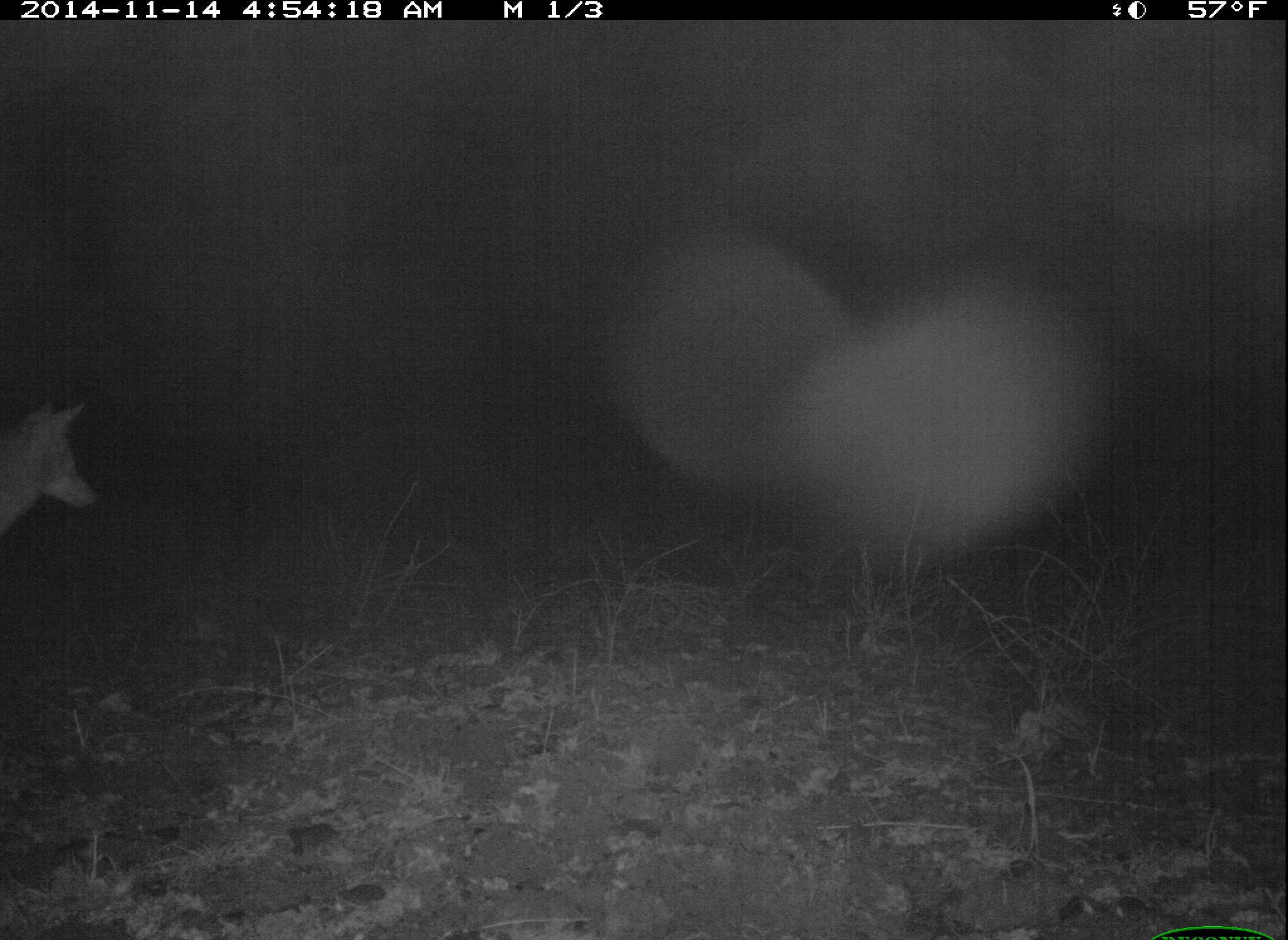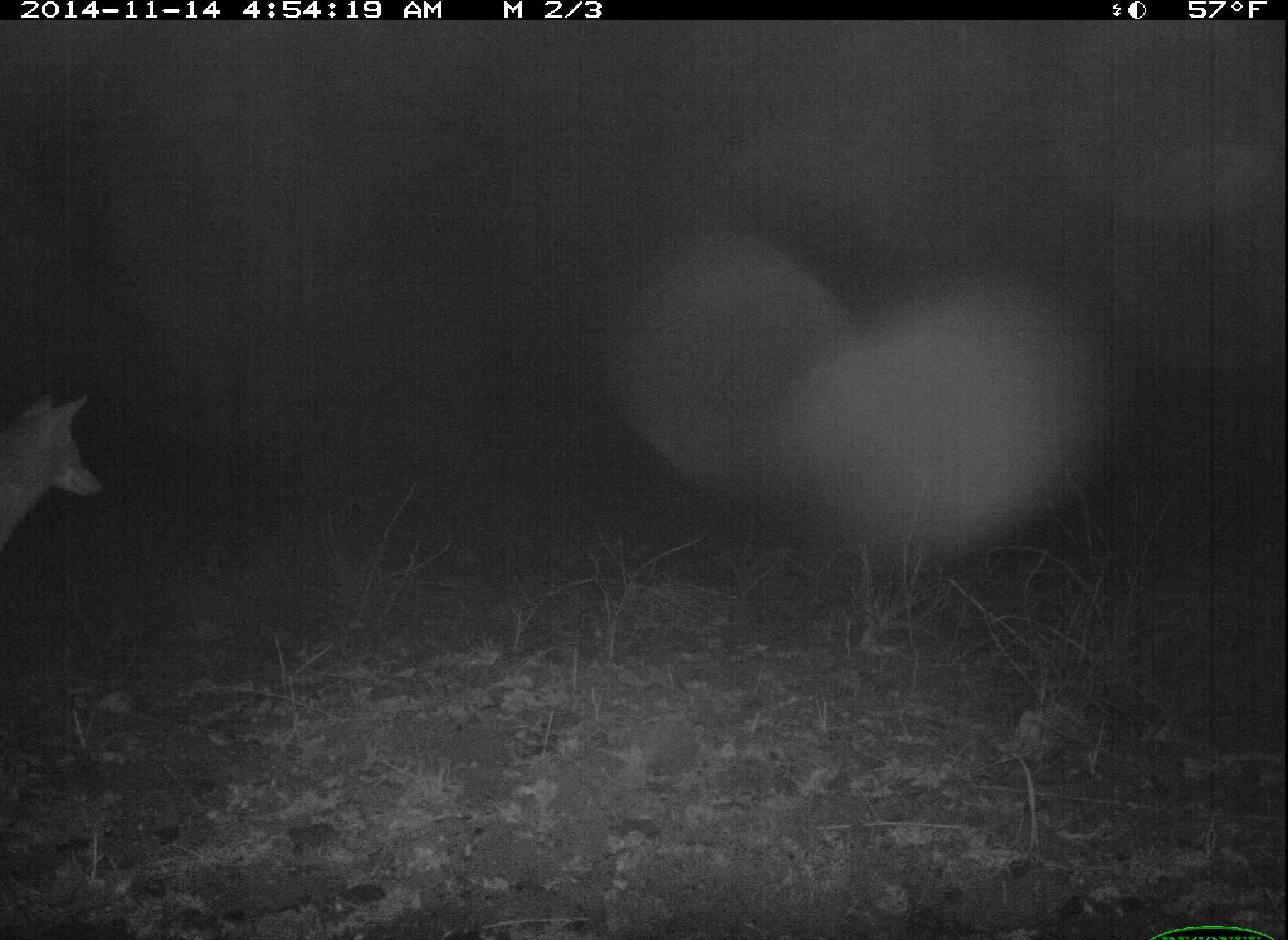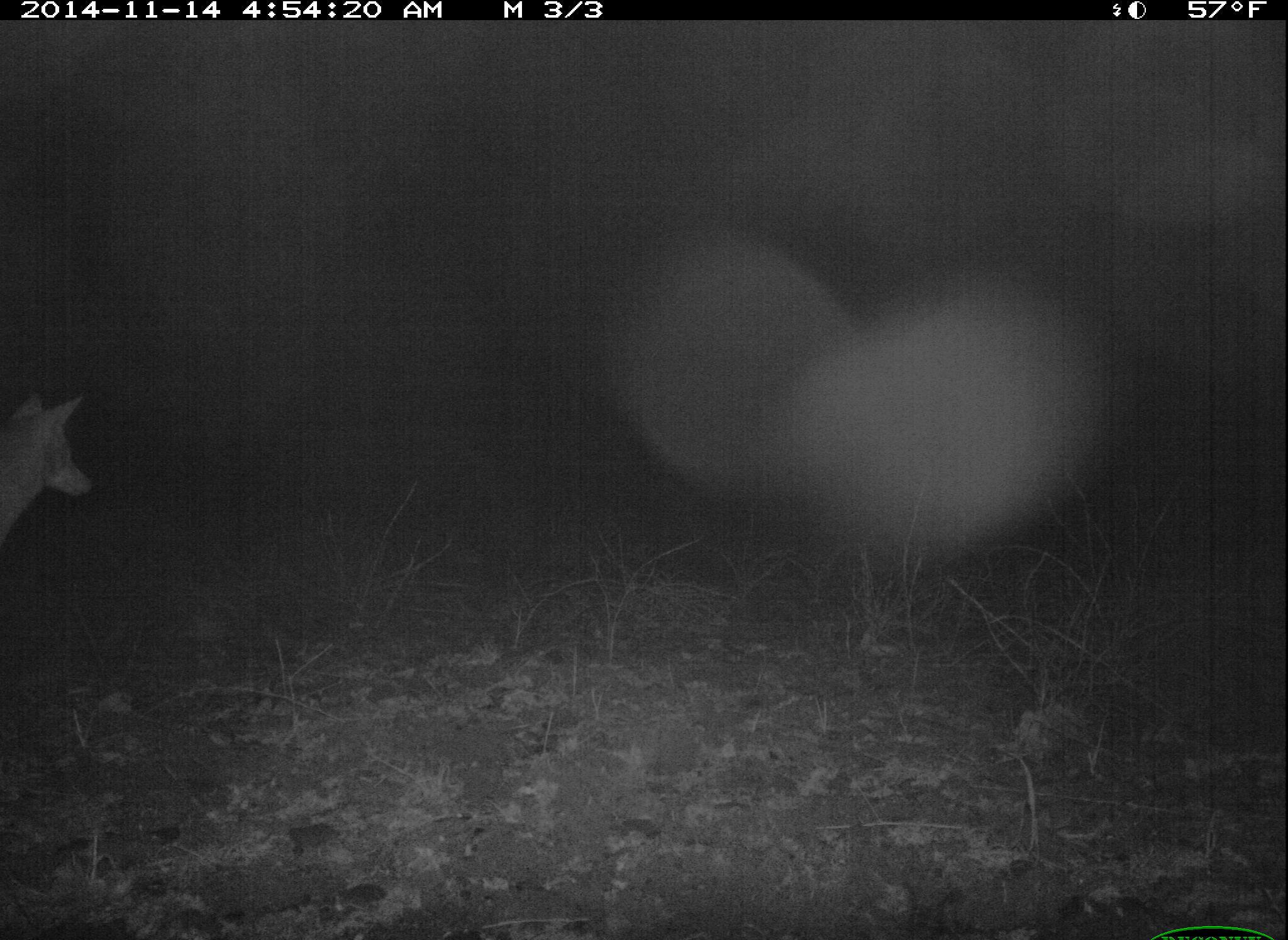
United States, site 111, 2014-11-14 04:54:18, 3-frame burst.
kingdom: Animalia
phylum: Chordata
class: Mammalia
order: Carnivora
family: Canidae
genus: Canis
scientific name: Canis latrans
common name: coyote